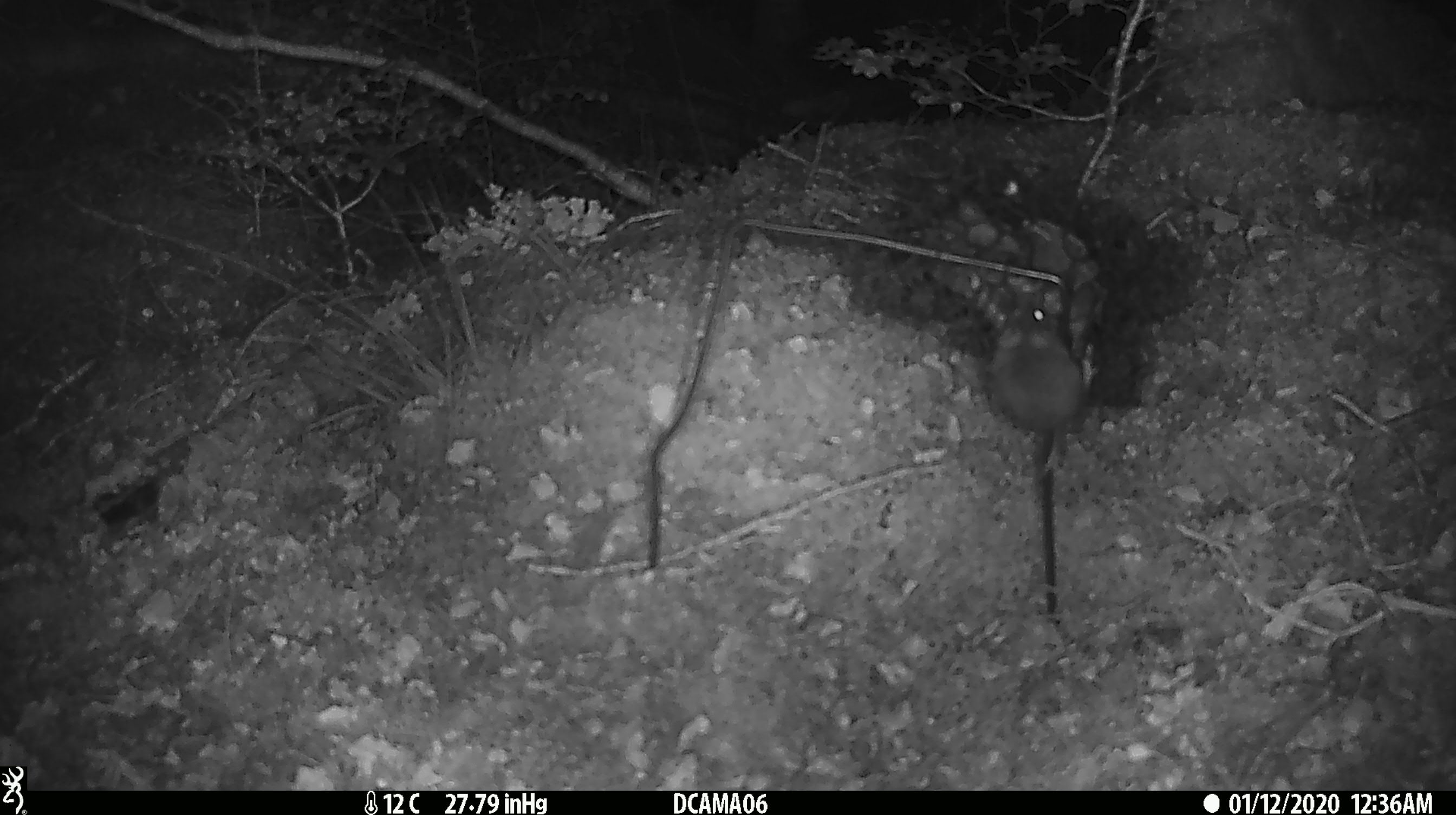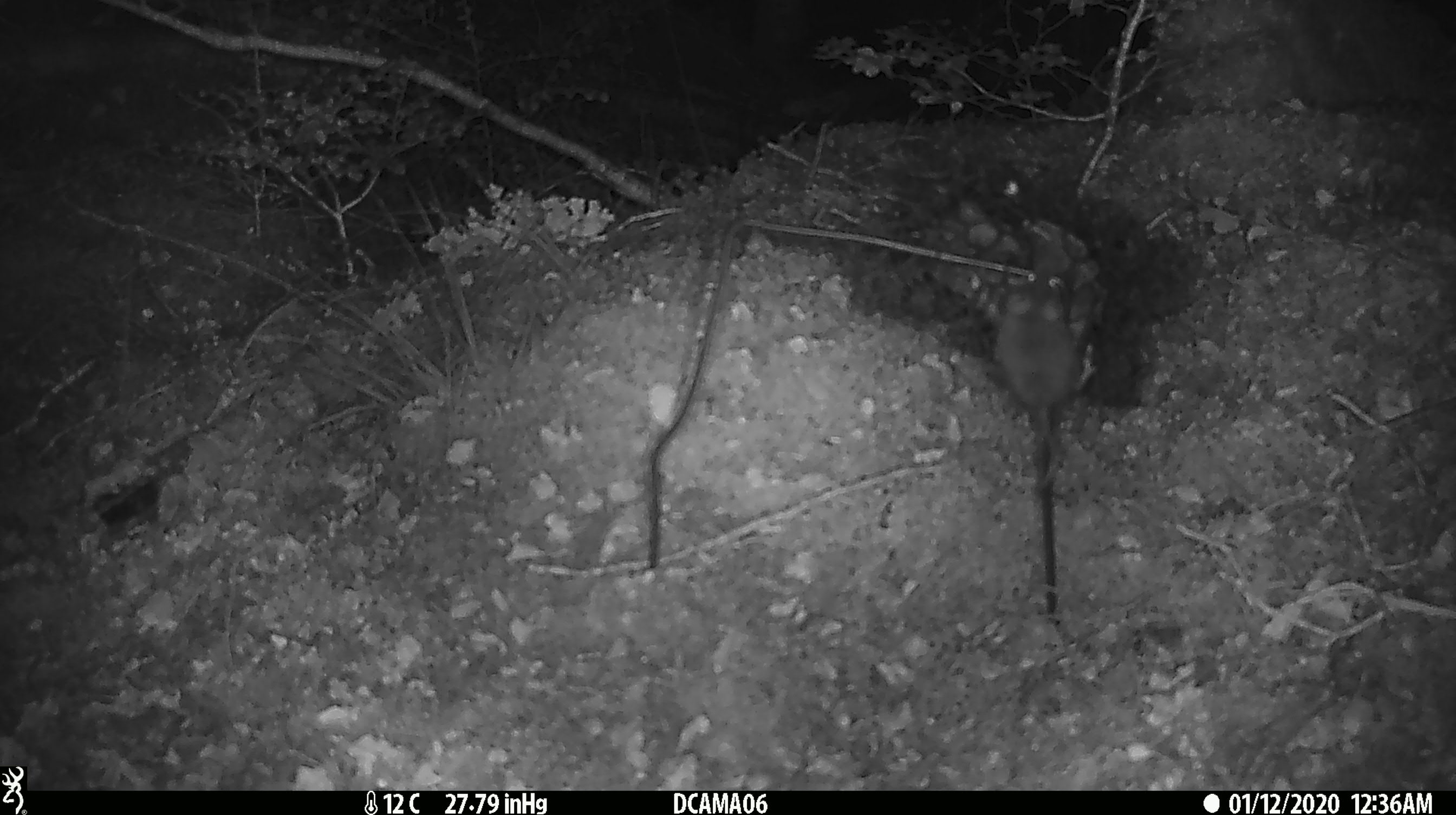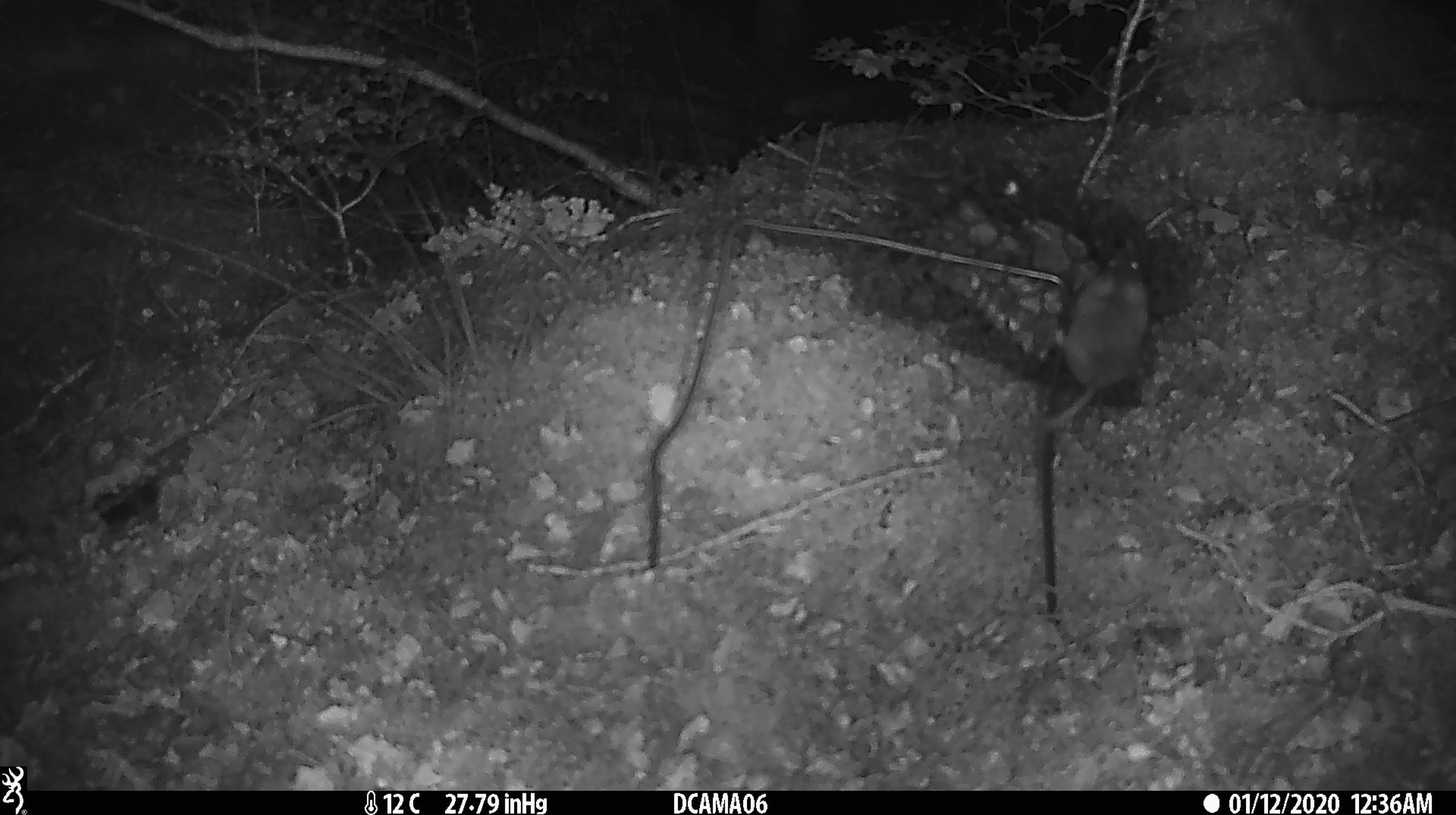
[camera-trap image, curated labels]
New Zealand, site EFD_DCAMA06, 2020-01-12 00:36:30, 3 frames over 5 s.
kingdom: Animalia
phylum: Chordata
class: Mammalia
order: Rodentia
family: Muridae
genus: Mus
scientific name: Mus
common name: mouse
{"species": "mouse (Mus)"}